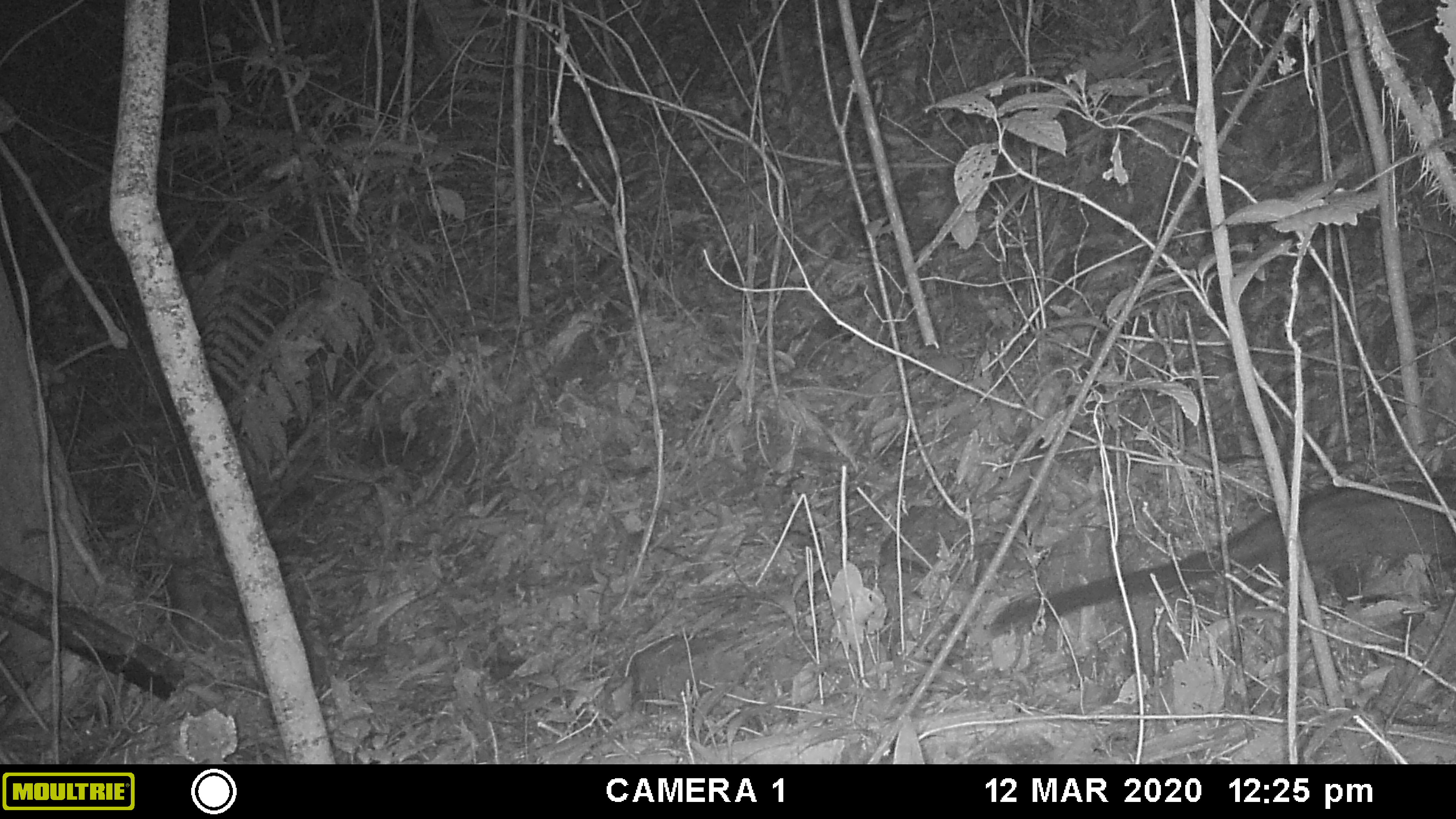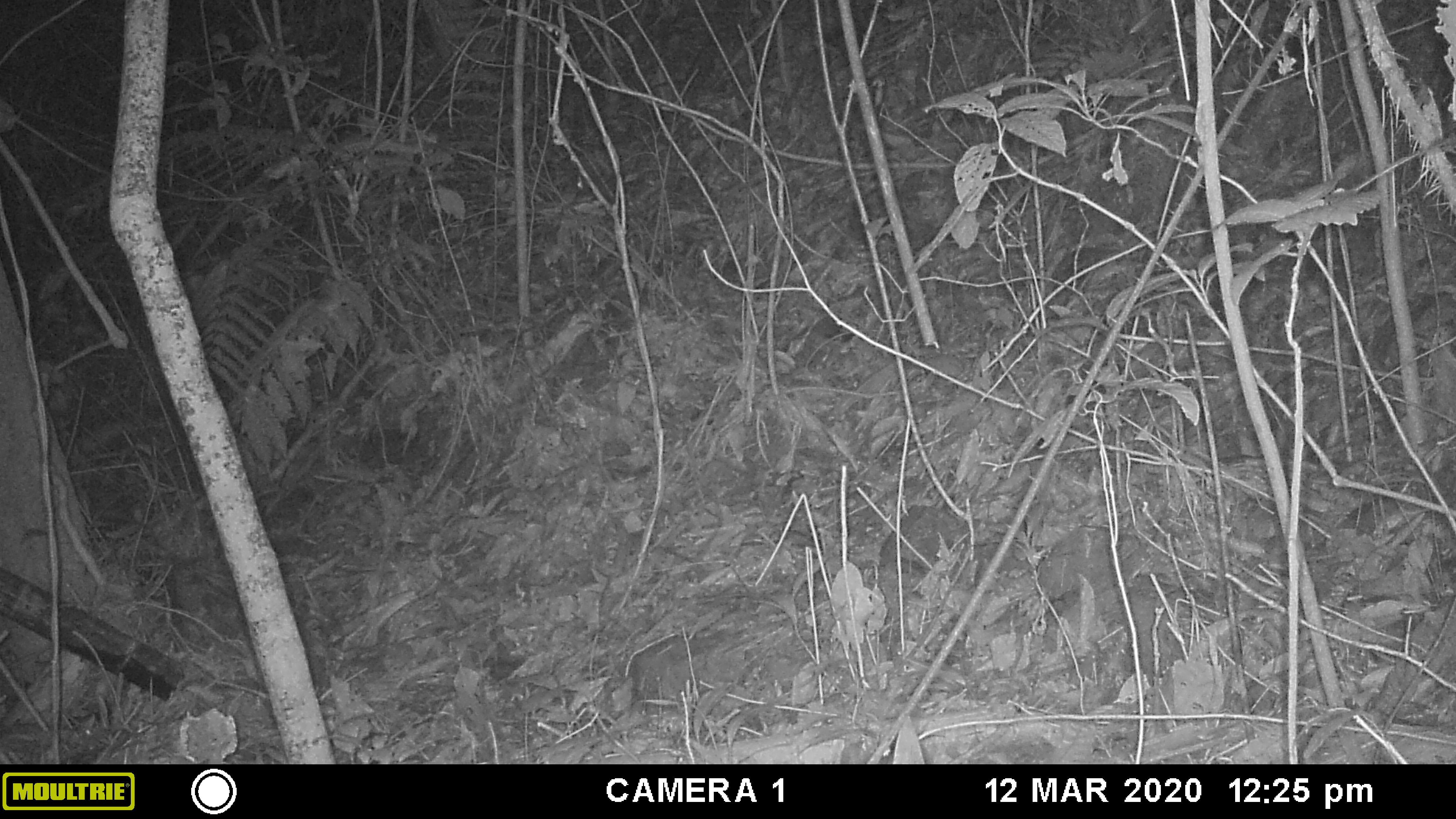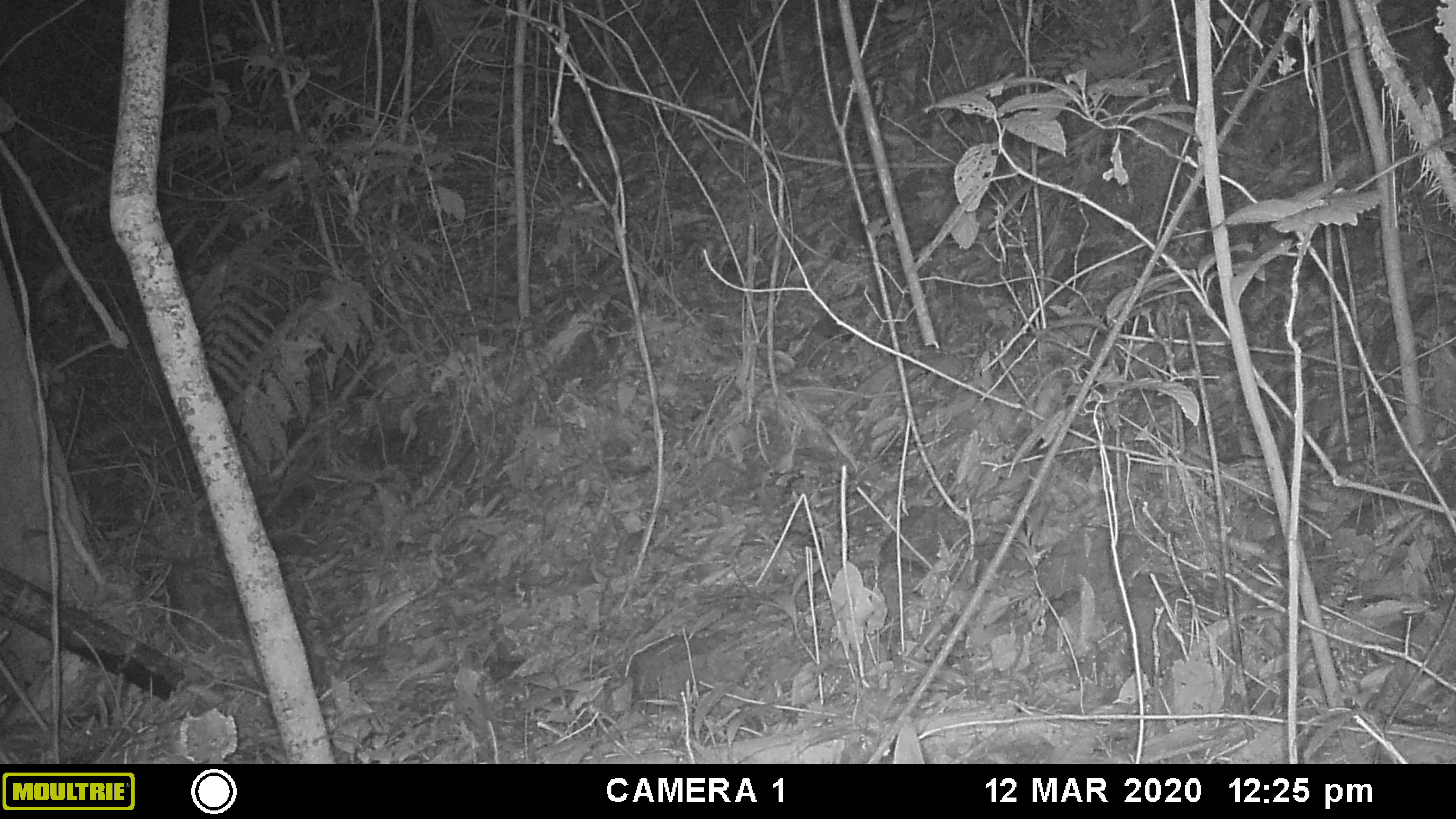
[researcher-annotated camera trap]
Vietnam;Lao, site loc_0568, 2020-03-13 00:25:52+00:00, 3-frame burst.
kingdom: Animalia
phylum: Chordata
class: Mammalia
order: Carnivora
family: Viverridae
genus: Paradoxurus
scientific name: Paradoxurus hermaphroditus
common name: common palm civet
Common palm civet (Paradoxurus hermaphroditus). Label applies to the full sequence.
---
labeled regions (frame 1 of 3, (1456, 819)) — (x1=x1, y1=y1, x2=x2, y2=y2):
common palm civet: (x1=982, y1=473, x2=1456, y2=637)